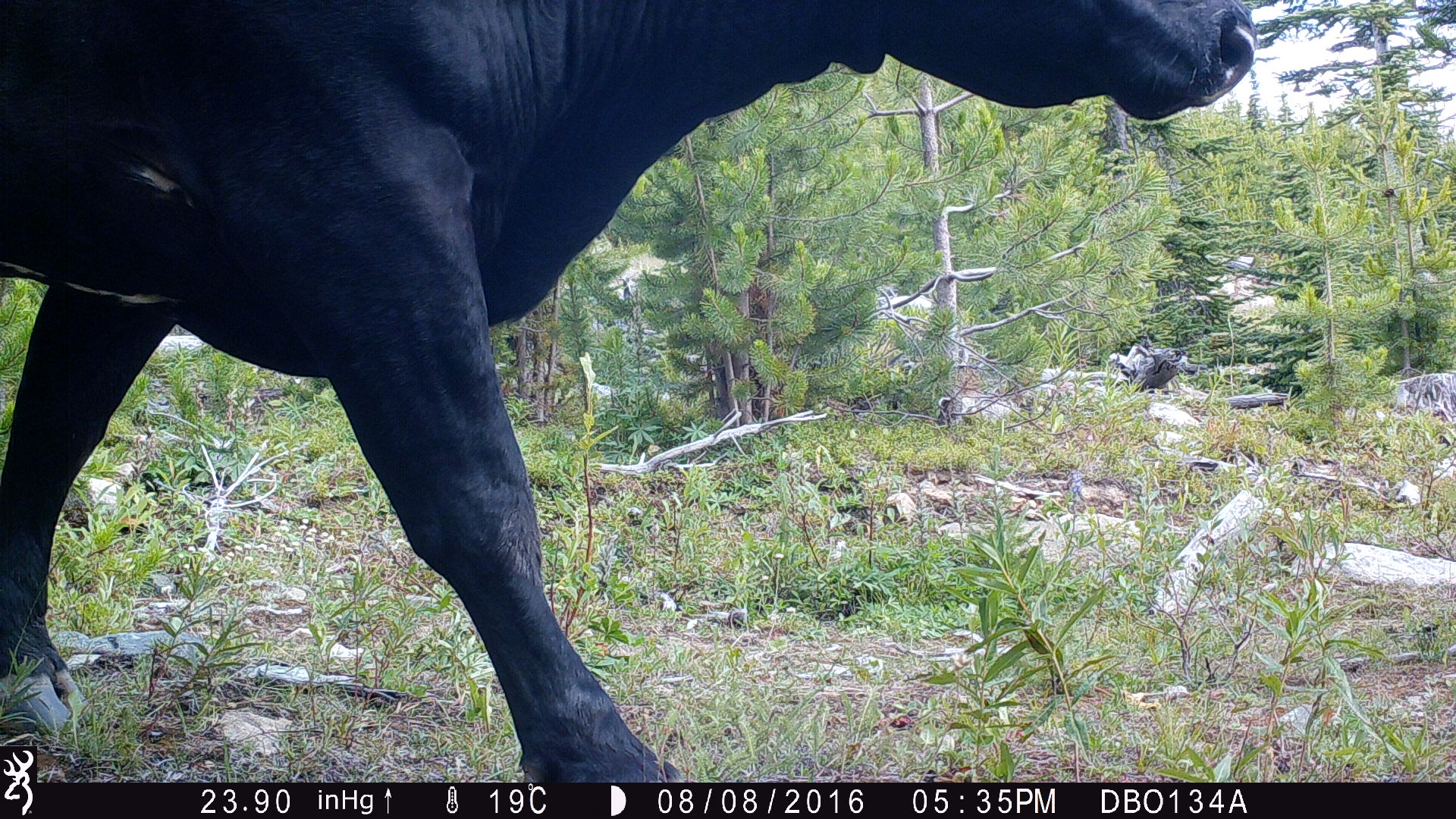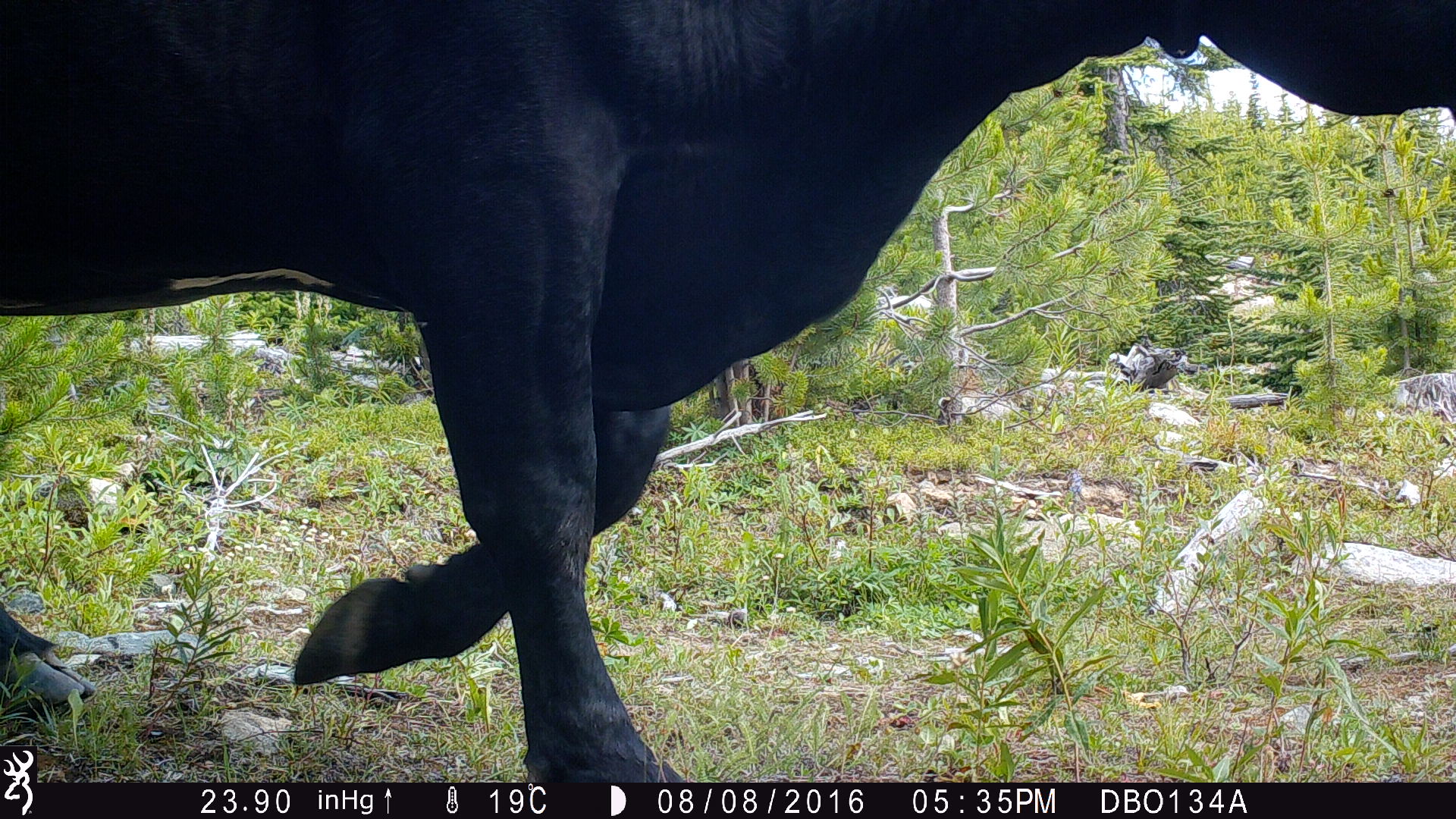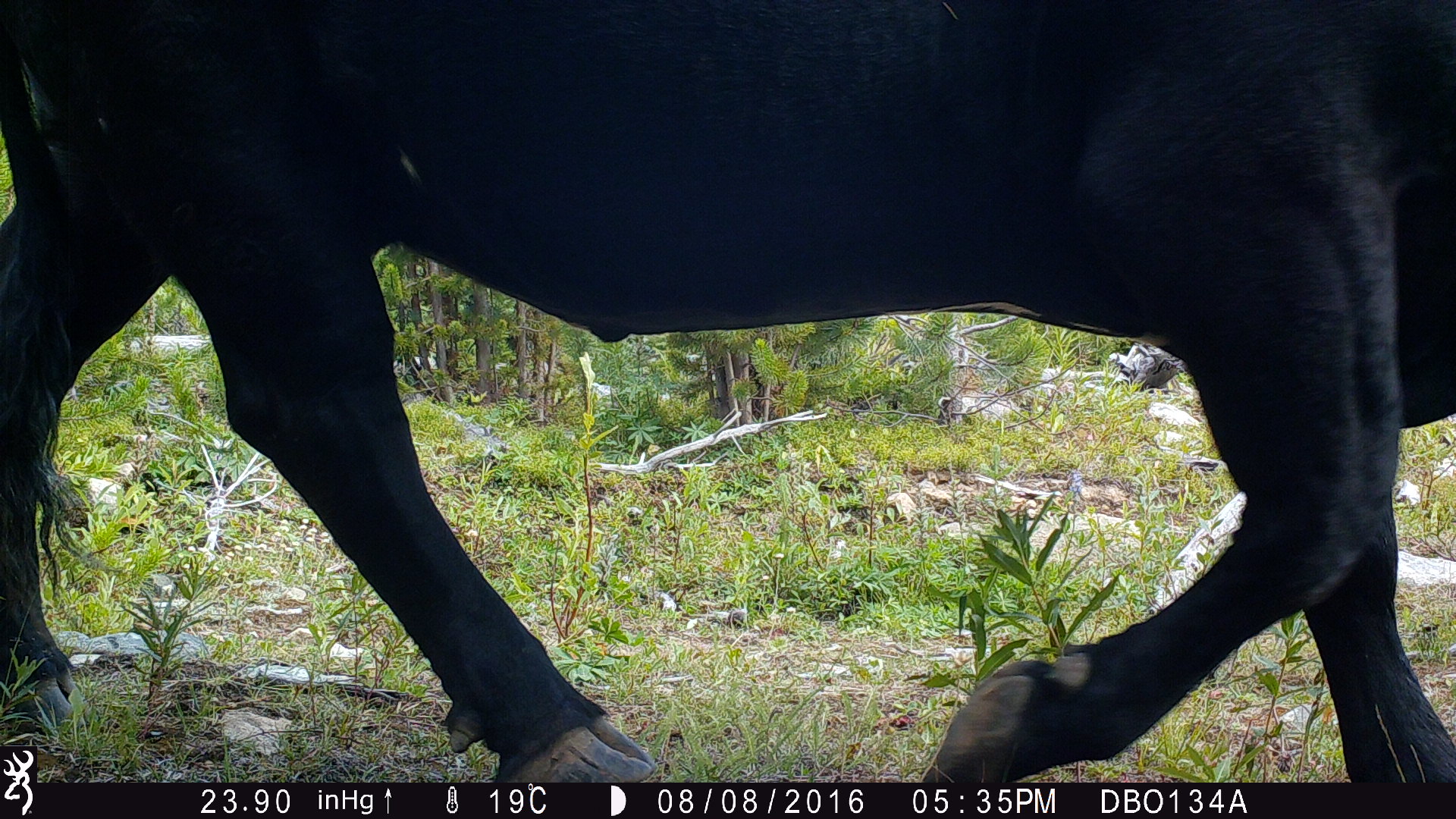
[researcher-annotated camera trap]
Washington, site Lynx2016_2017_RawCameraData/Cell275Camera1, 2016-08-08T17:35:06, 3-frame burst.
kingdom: Animalia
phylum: Chordata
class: Mammalia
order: Artiodactyla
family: Bovidae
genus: Bos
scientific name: Bos taurus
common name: domestic cattle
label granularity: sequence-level